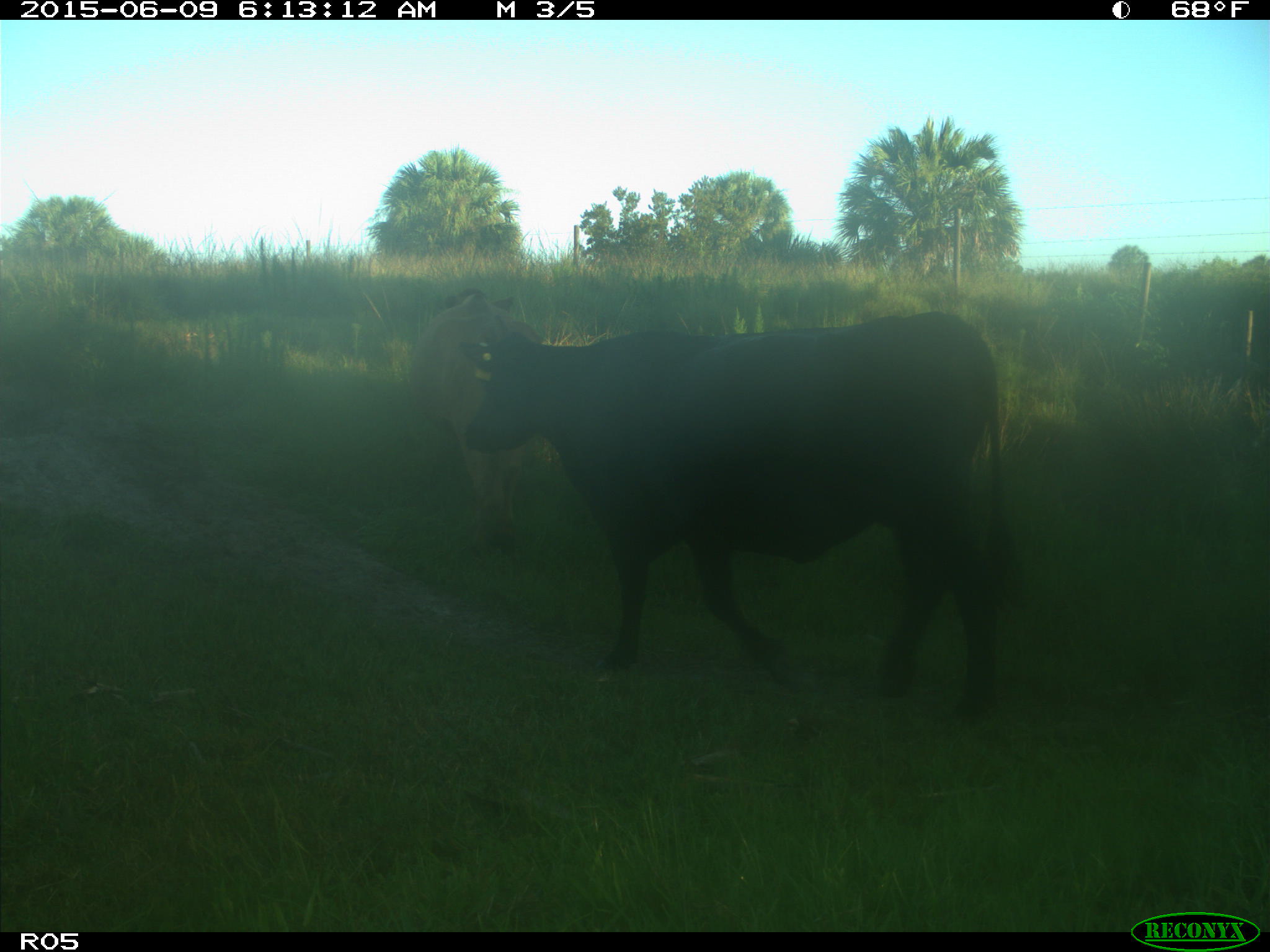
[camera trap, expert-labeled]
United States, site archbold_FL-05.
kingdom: Animalia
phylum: Chordata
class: Mammalia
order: Artiodactyla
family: Bovidae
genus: Bos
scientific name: Bos taurus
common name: domestic cow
Bos taurus (domestic cow).